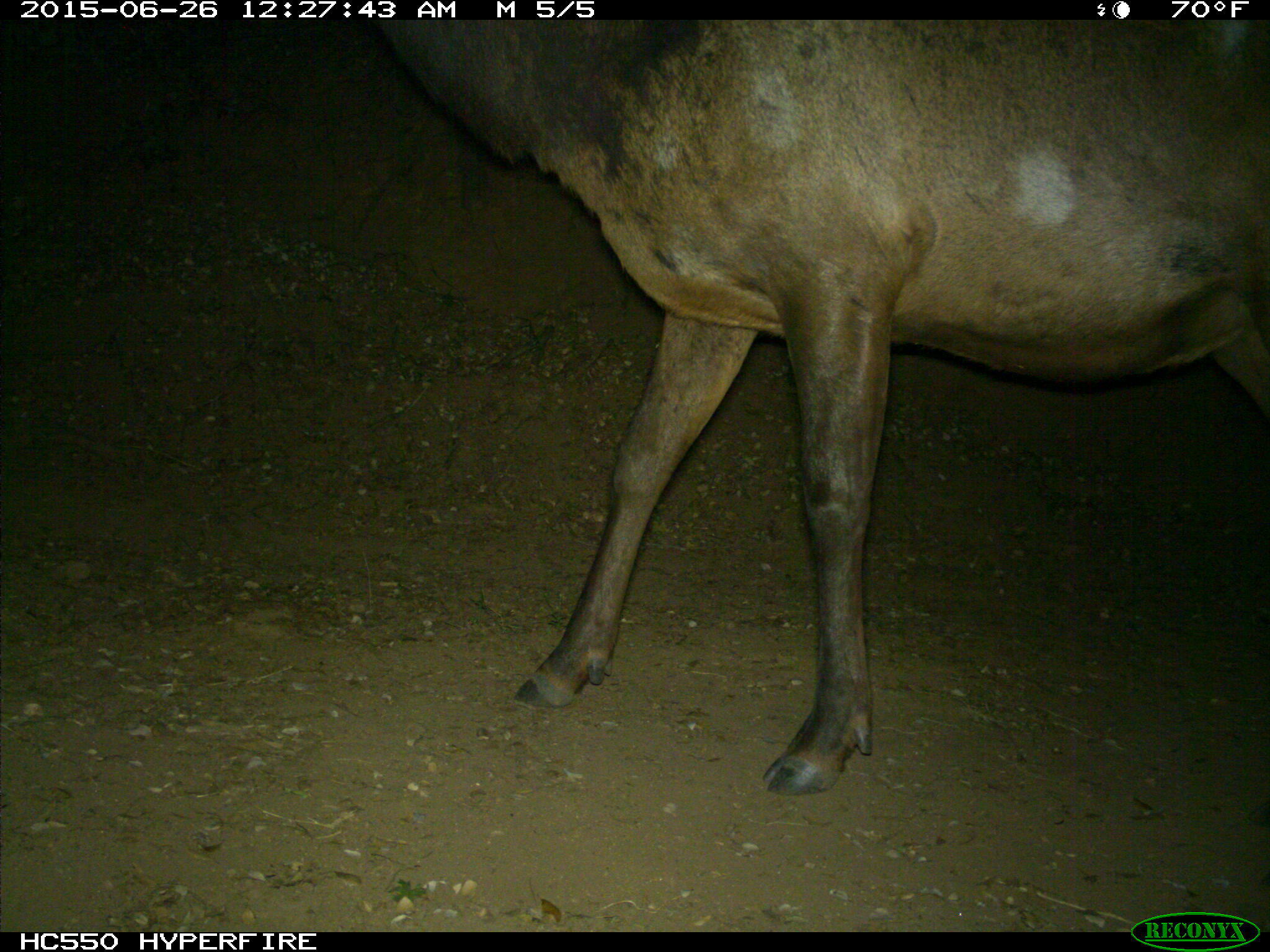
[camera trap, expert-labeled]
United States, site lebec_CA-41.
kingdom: Animalia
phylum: Chordata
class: Mammalia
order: Artiodactyla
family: Cervidae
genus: Cervus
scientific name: Cervus canadensis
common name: elk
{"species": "Cervus canadensis (elk)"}